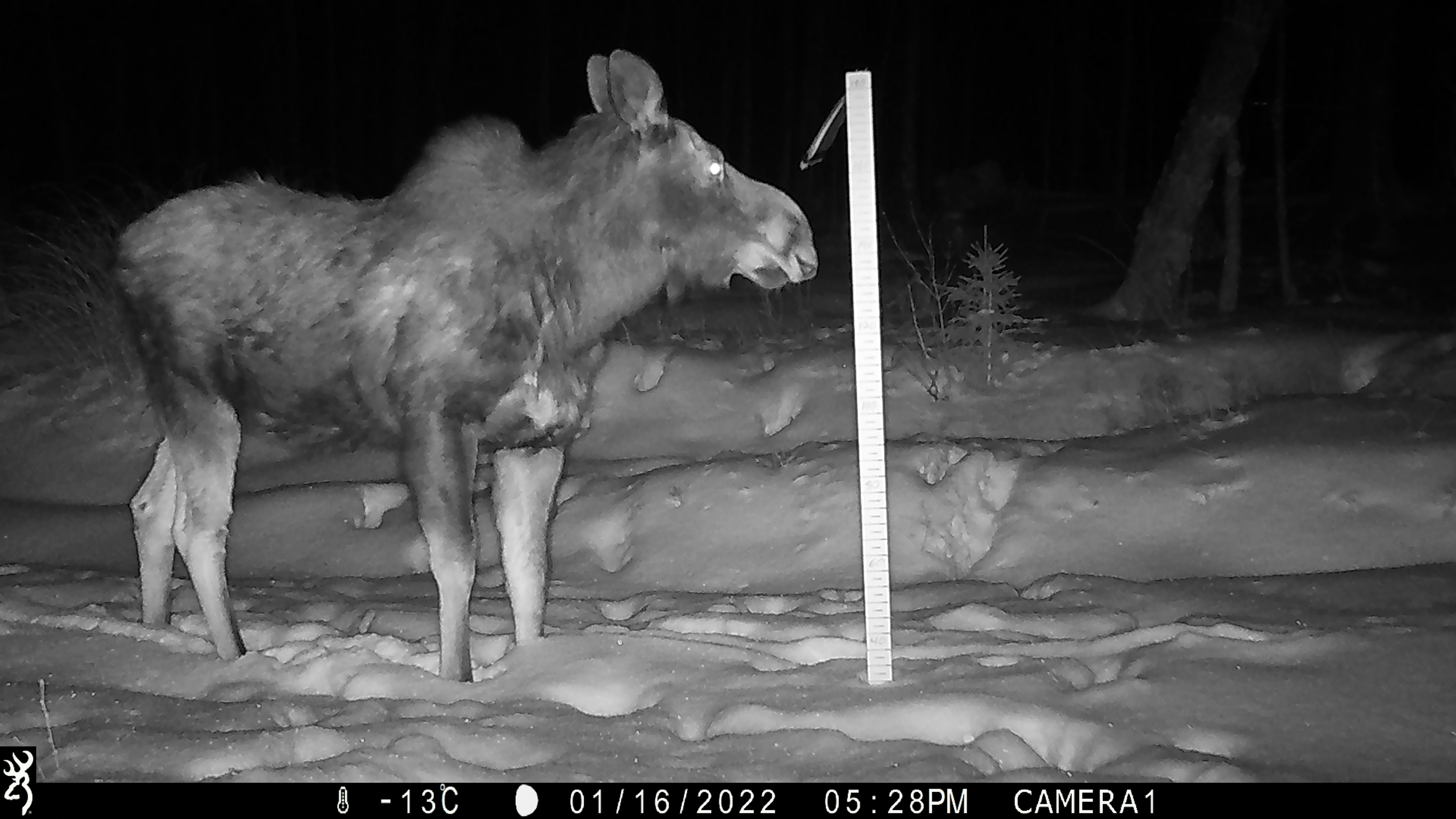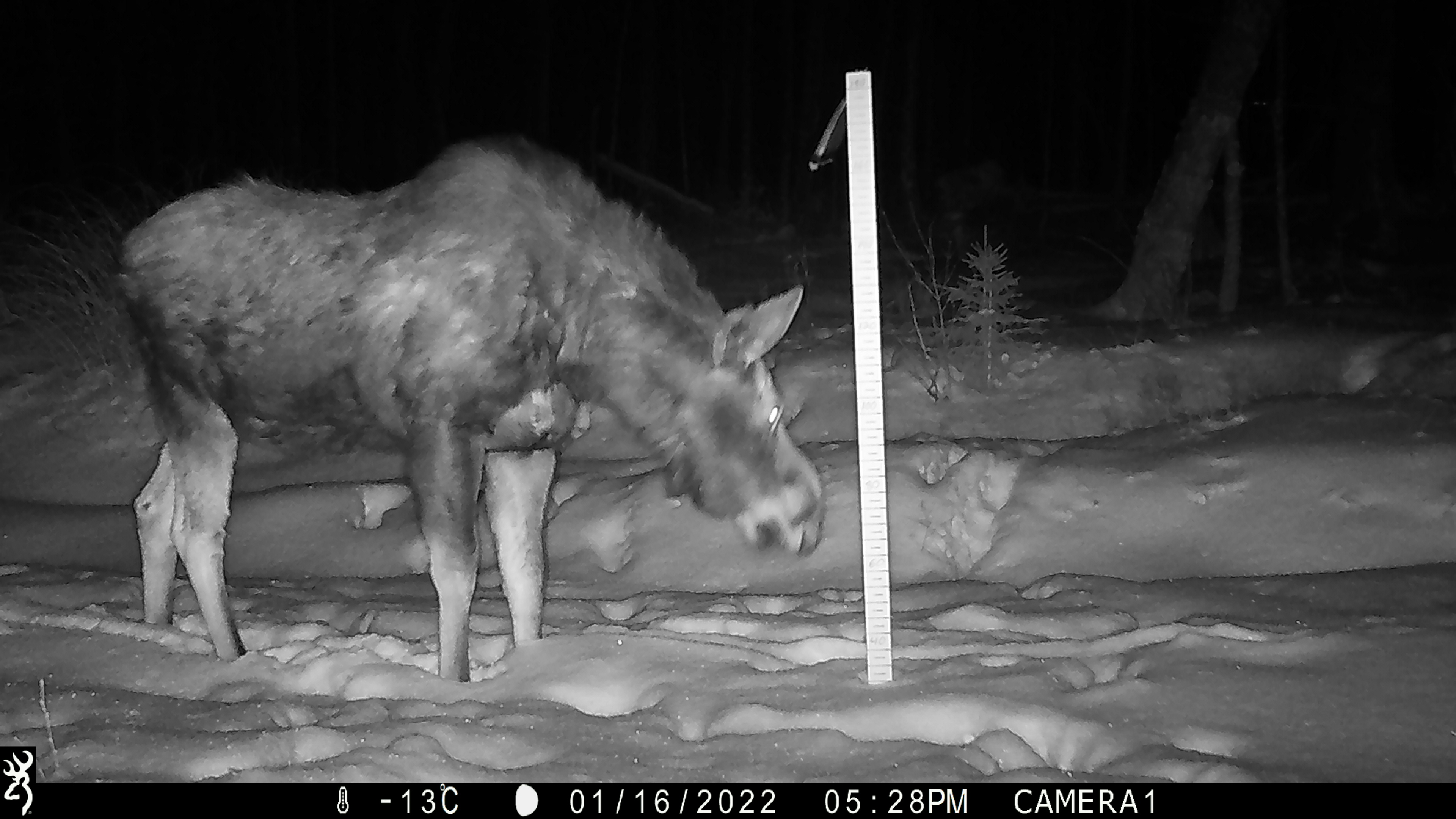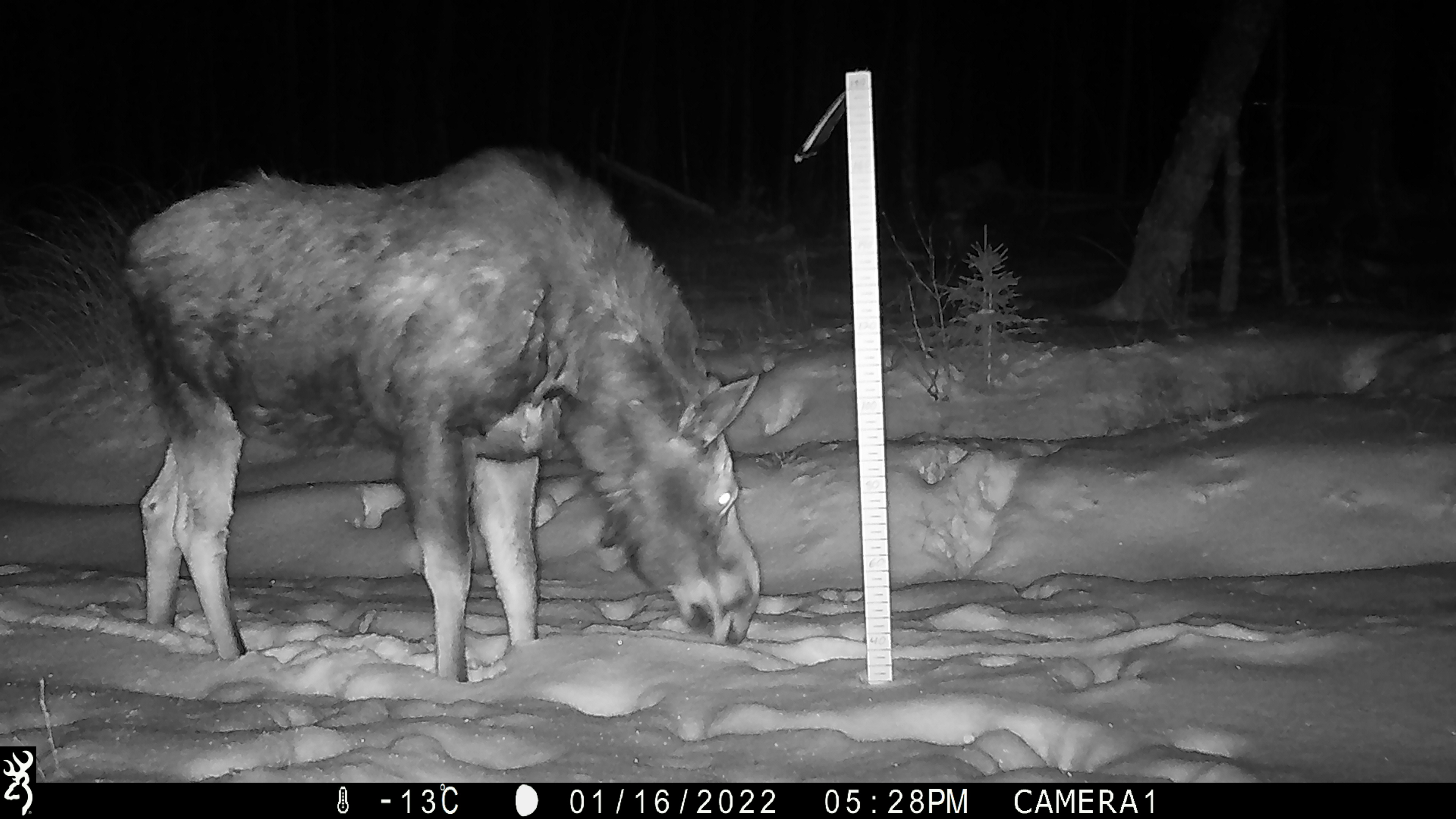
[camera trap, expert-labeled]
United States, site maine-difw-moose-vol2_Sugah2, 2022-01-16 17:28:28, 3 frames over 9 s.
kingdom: Animalia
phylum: Chordata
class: Mammalia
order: Artiodactyla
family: Cervidae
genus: Alces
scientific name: Alces alces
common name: moose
Moose (Alces alces).